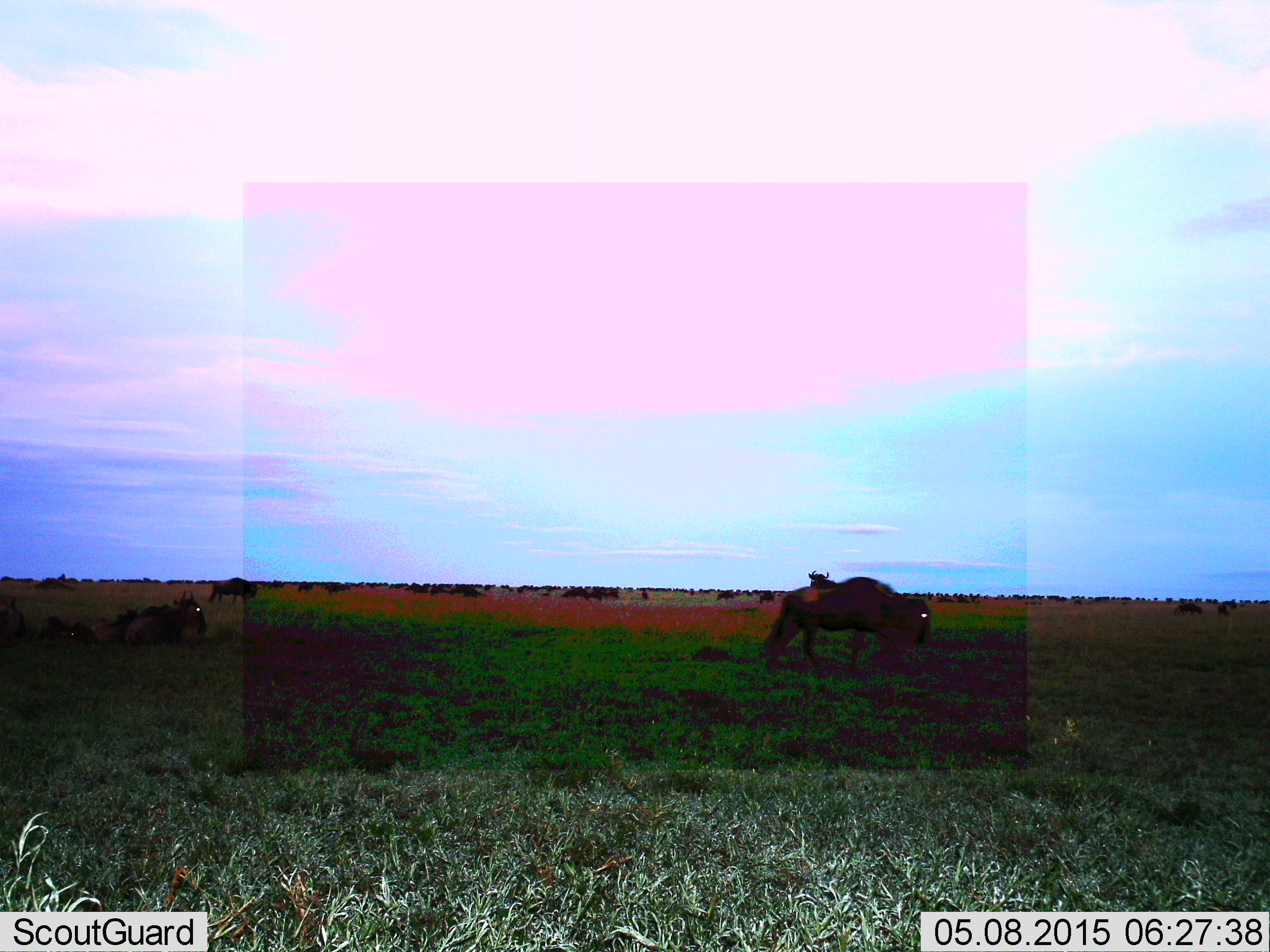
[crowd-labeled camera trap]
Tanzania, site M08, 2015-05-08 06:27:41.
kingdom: Animalia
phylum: Chordata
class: Mammalia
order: Artiodactyla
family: Bovidae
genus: Connochaetes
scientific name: Connochaetes taurinus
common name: blue wildebeest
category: wildebeest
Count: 11-50.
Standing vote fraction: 50%.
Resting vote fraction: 70%.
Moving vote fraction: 50%.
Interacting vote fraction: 0%.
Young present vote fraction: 0%.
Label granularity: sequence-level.